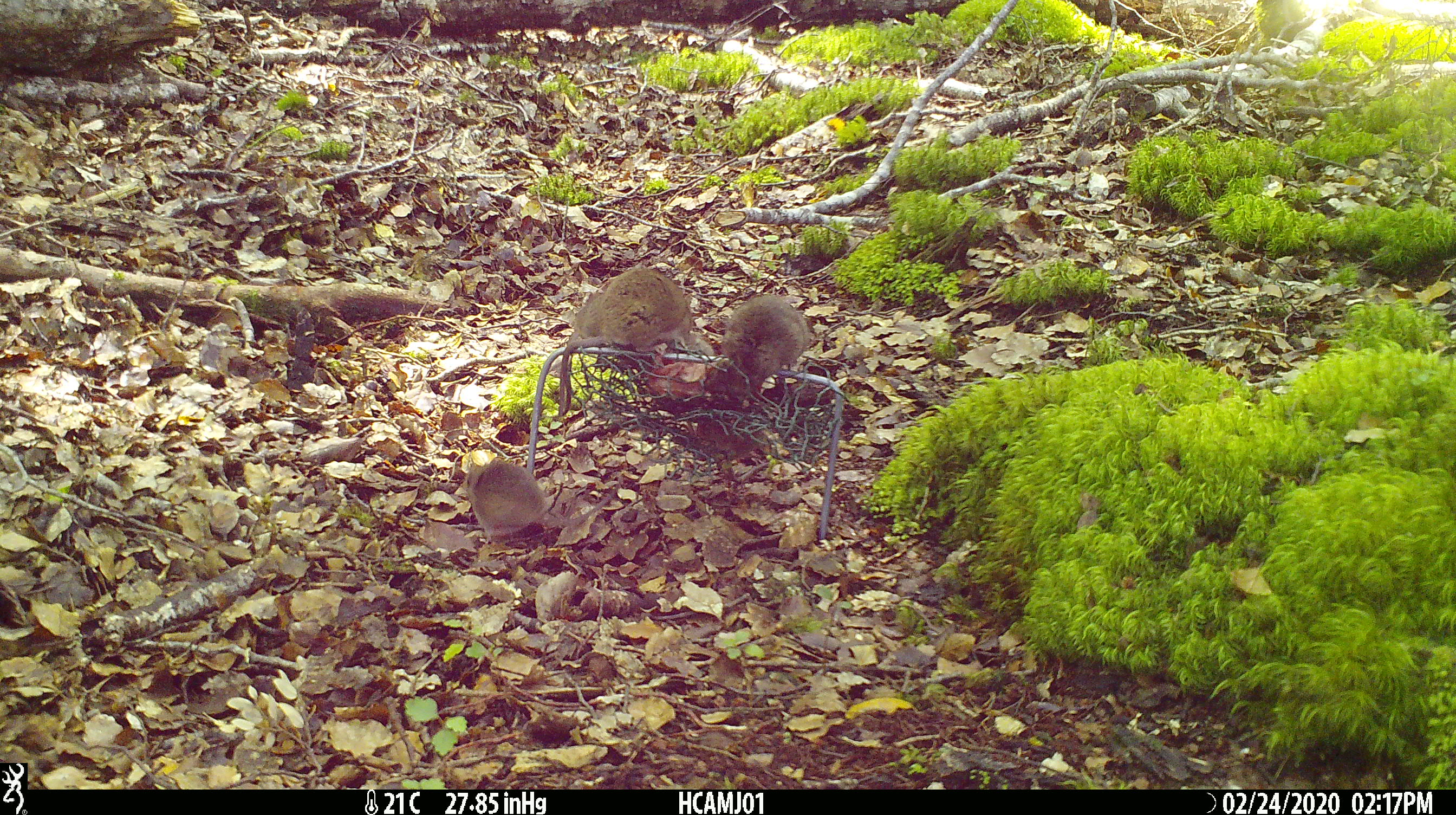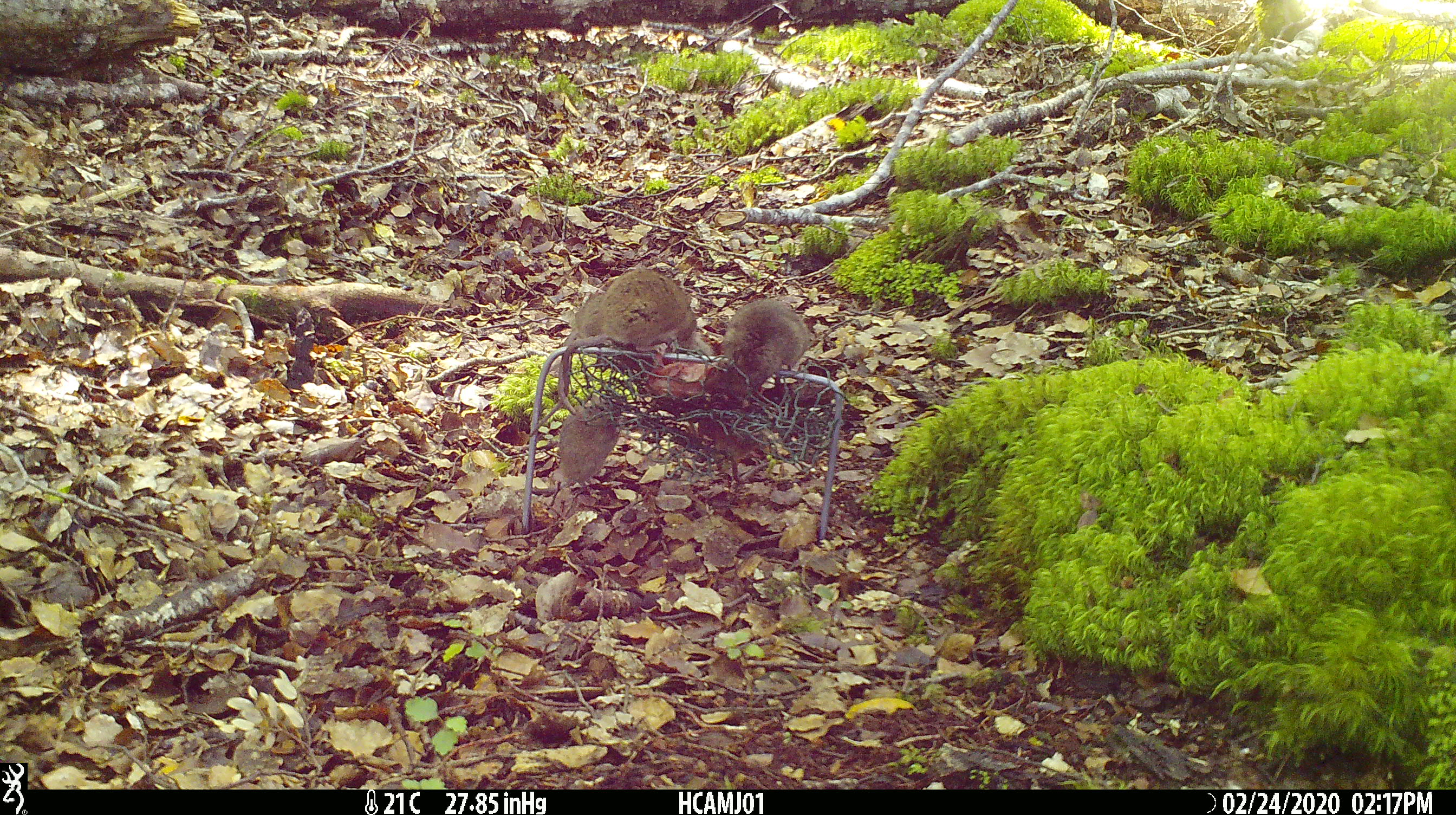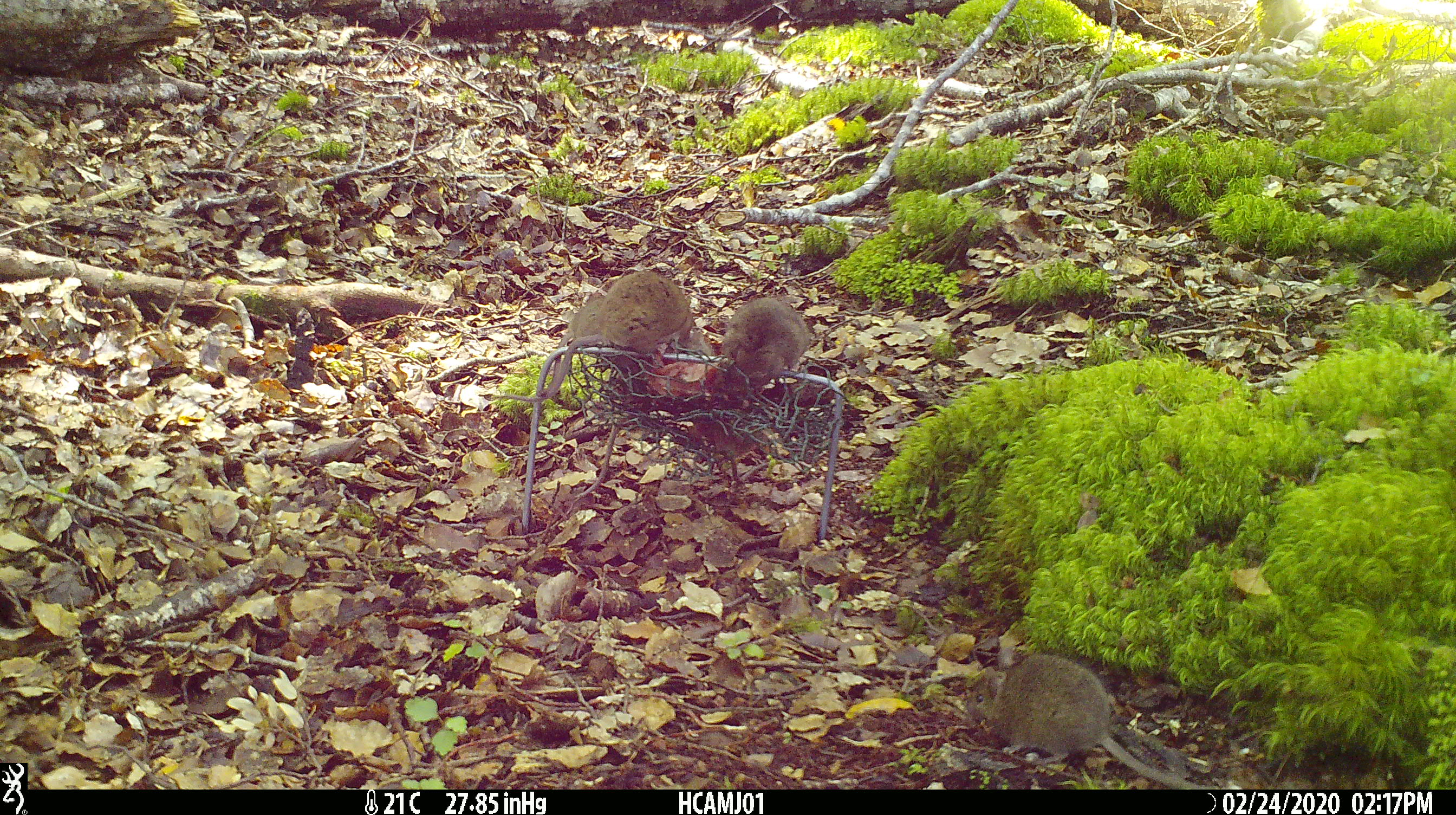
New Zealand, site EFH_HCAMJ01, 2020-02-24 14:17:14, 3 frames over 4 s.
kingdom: Animalia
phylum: Chordata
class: Mammalia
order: Rodentia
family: Muridae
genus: Mus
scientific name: Mus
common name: mouse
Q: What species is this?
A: Mouse (Mus).